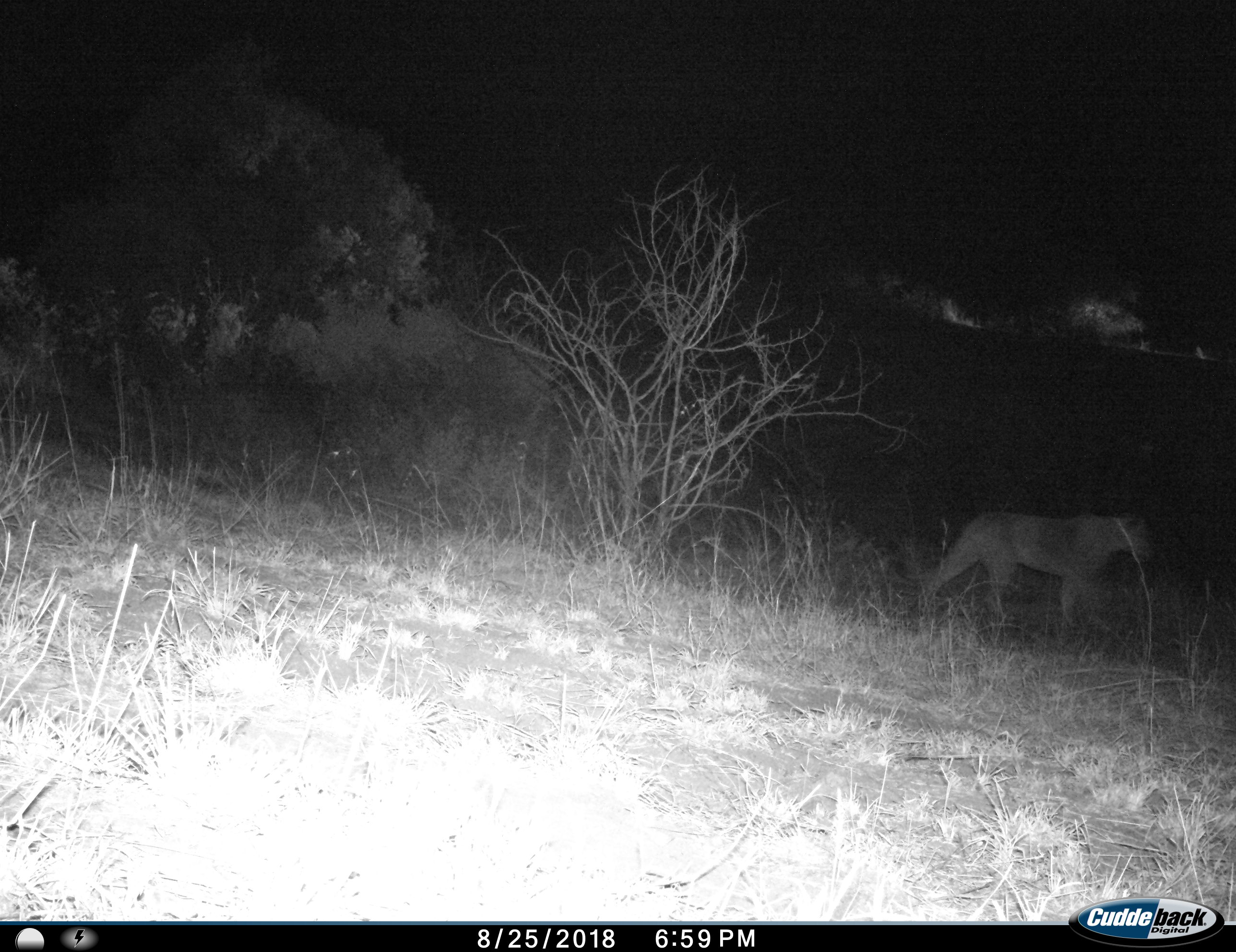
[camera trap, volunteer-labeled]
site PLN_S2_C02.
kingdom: Animalia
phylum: Chordata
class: Mammalia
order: Carnivora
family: Felidae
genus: Panthera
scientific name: Panthera leo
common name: lion female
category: lionfemale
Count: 1.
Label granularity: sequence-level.